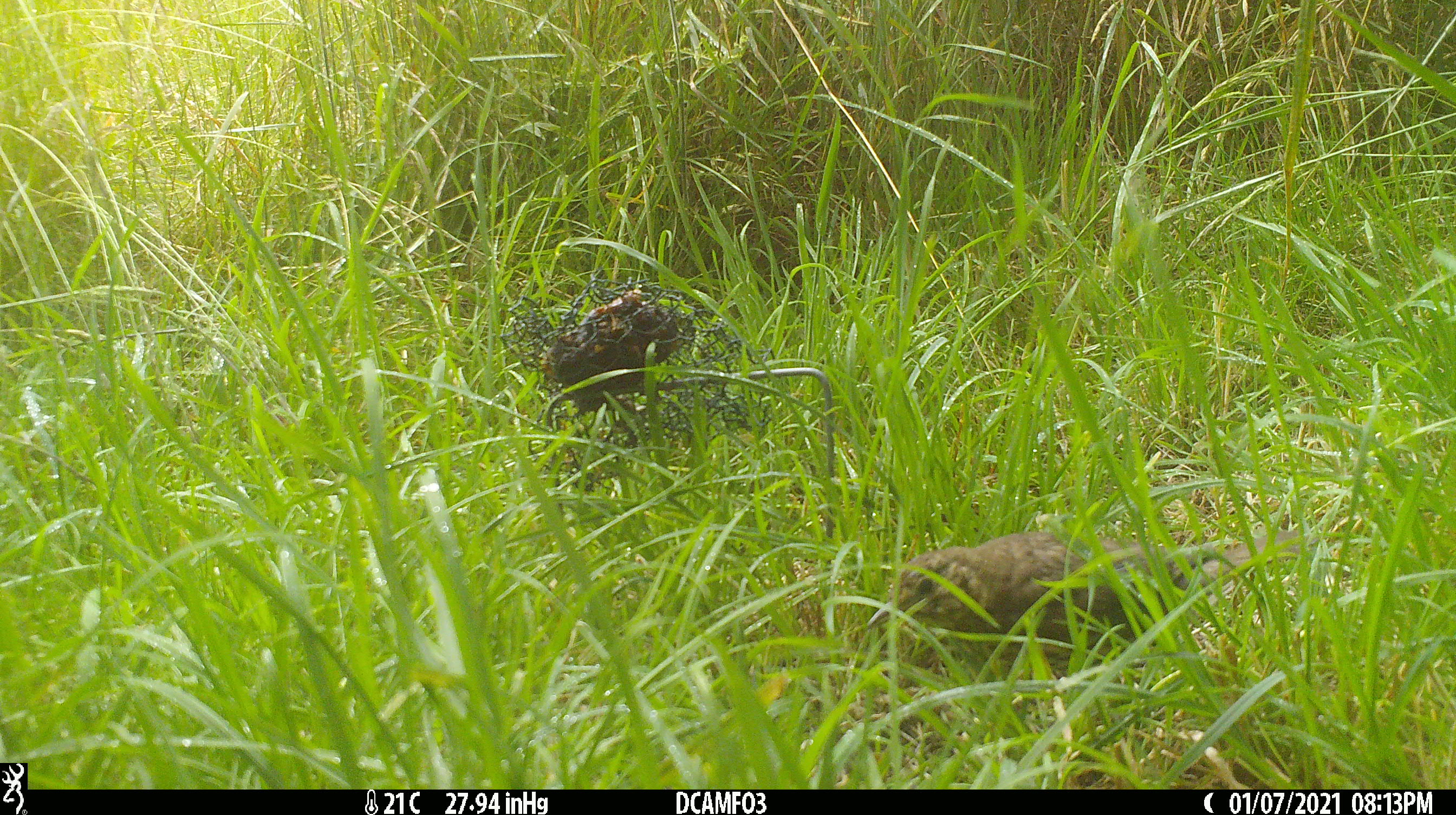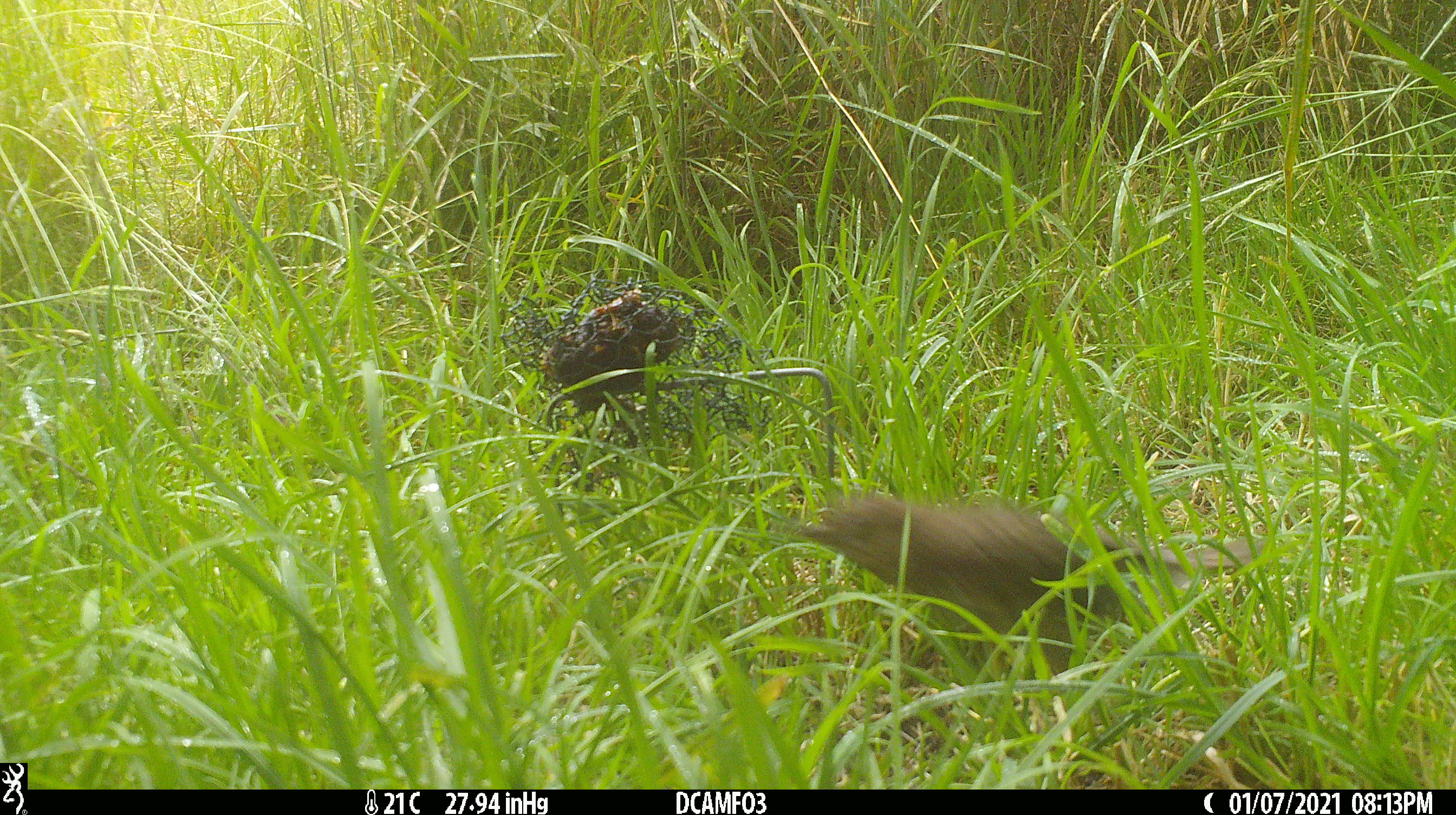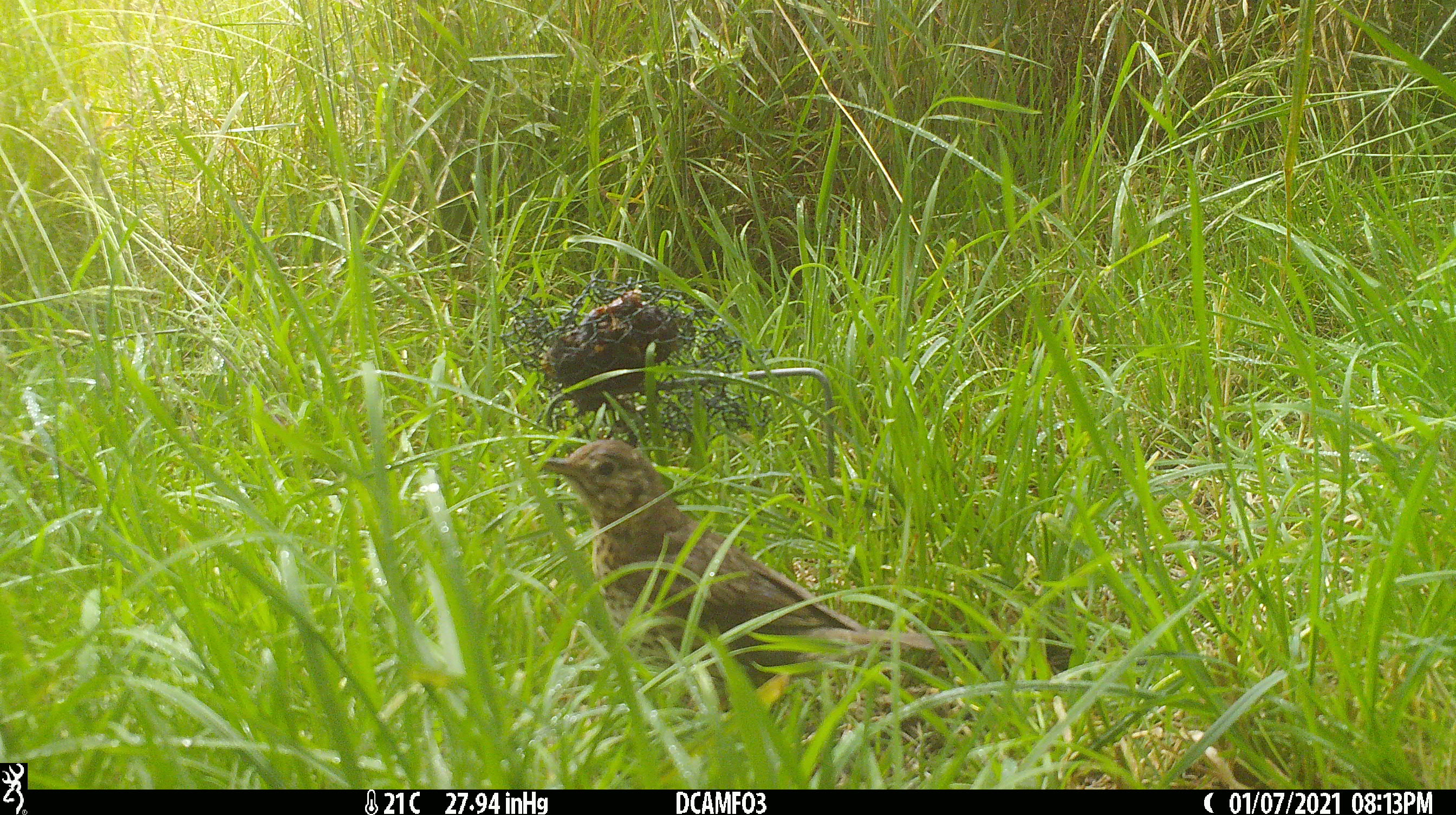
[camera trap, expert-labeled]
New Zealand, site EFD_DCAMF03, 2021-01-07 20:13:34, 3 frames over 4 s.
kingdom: Animalia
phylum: Chordata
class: Aves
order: Passeriformes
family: Turdidae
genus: Turdus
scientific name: Turdus philomelos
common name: song thrush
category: thrush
Thrush (song thrush) (Turdus philomelos).